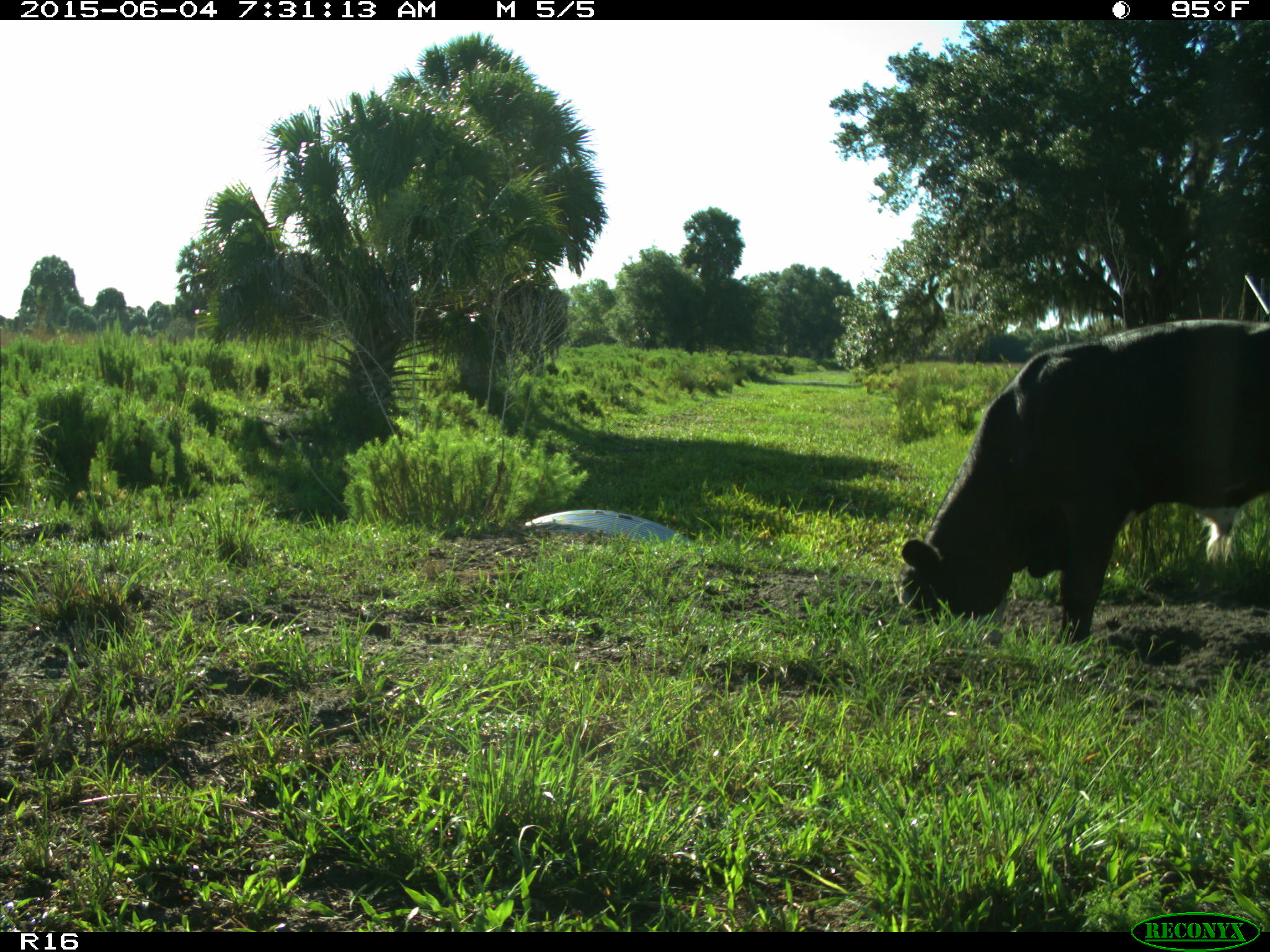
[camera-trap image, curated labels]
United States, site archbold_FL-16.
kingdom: Animalia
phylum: Chordata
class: Mammalia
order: Artiodactyla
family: Bovidae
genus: Bos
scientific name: Bos taurus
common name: domestic cow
Bos taurus (domestic cow).